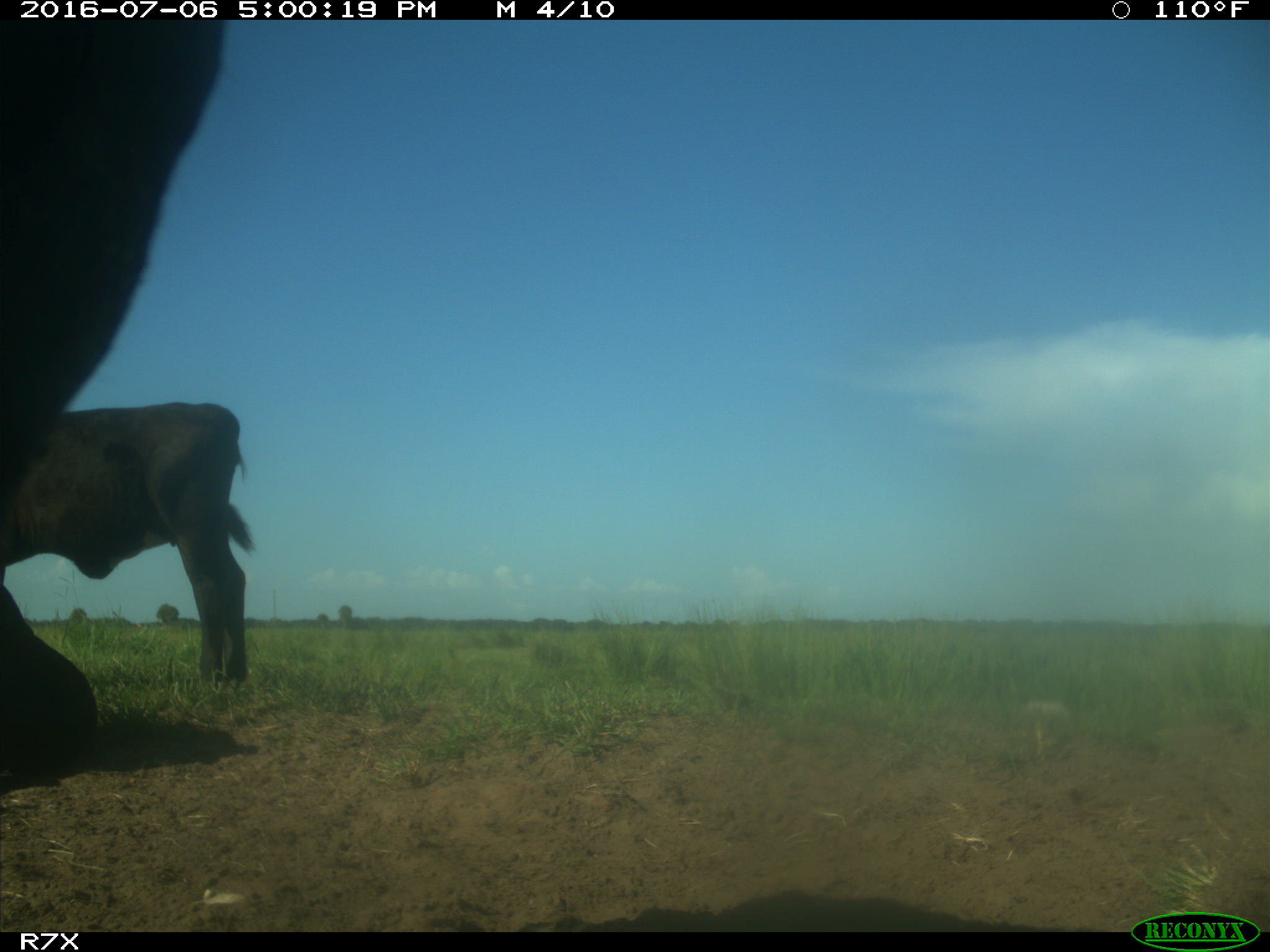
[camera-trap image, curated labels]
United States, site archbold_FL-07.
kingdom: Animalia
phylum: Chordata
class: Mammalia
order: Artiodactyla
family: Bovidae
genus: Bos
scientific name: Bos taurus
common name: domestic cow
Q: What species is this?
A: Bos taurus (domestic cow).